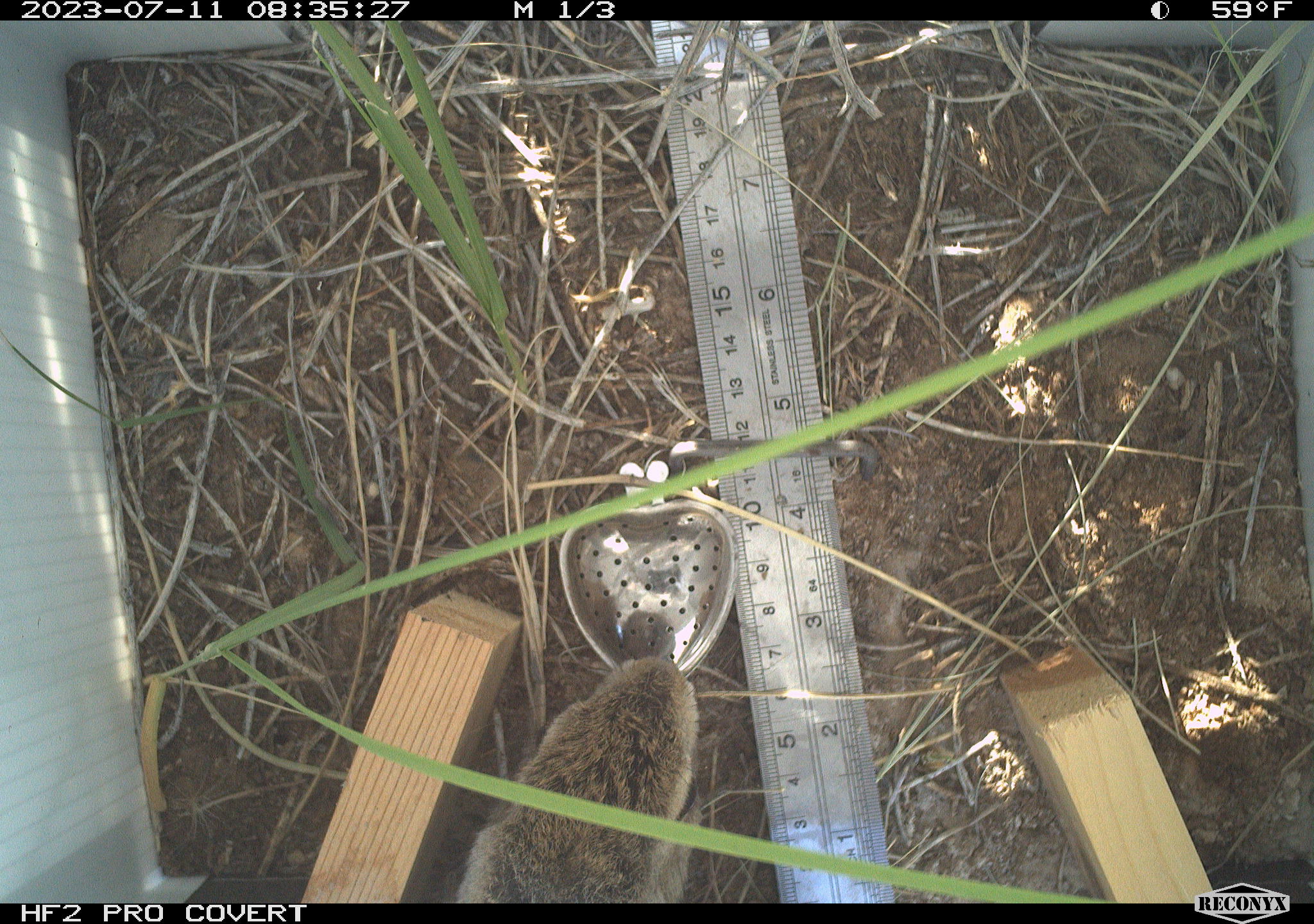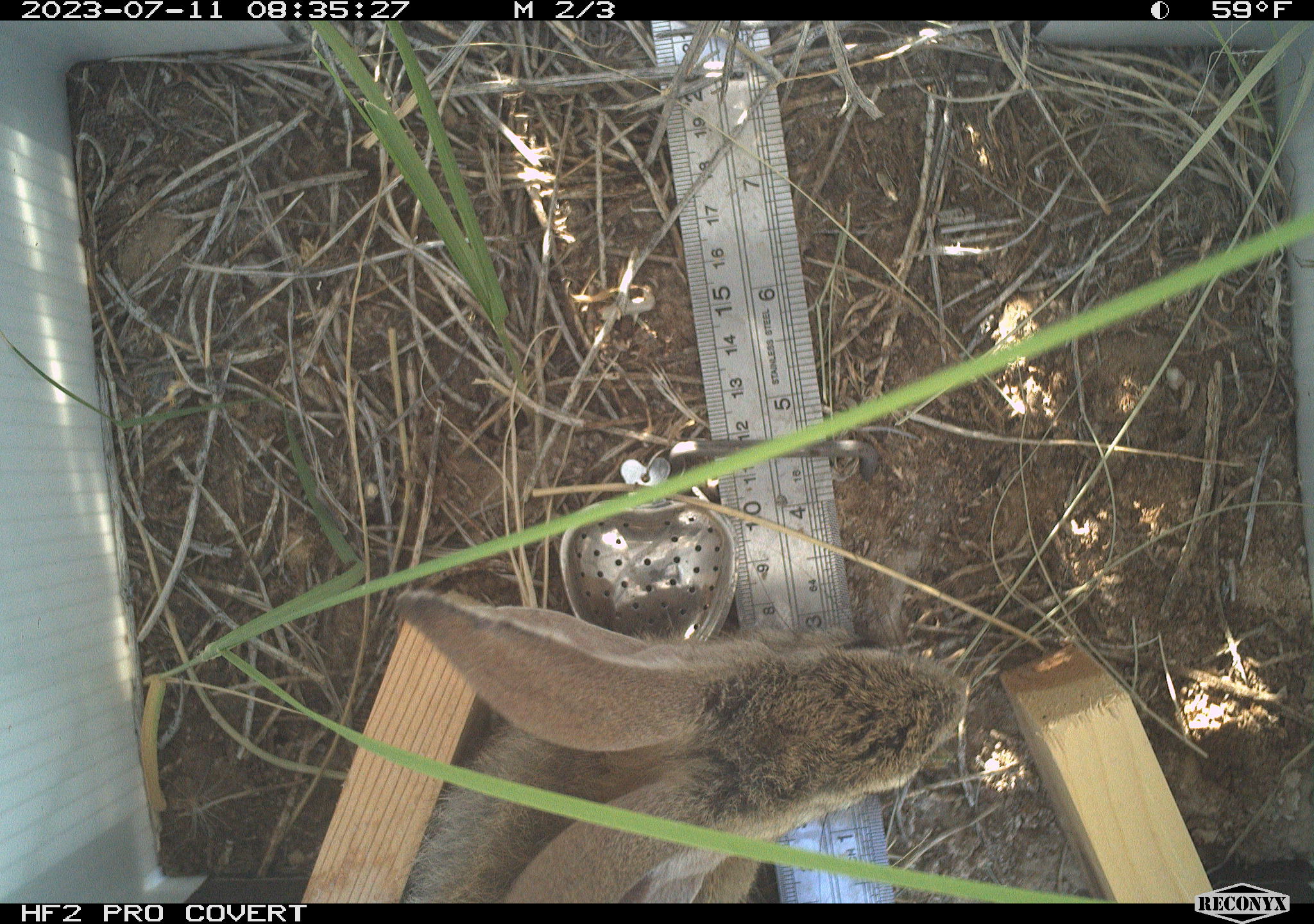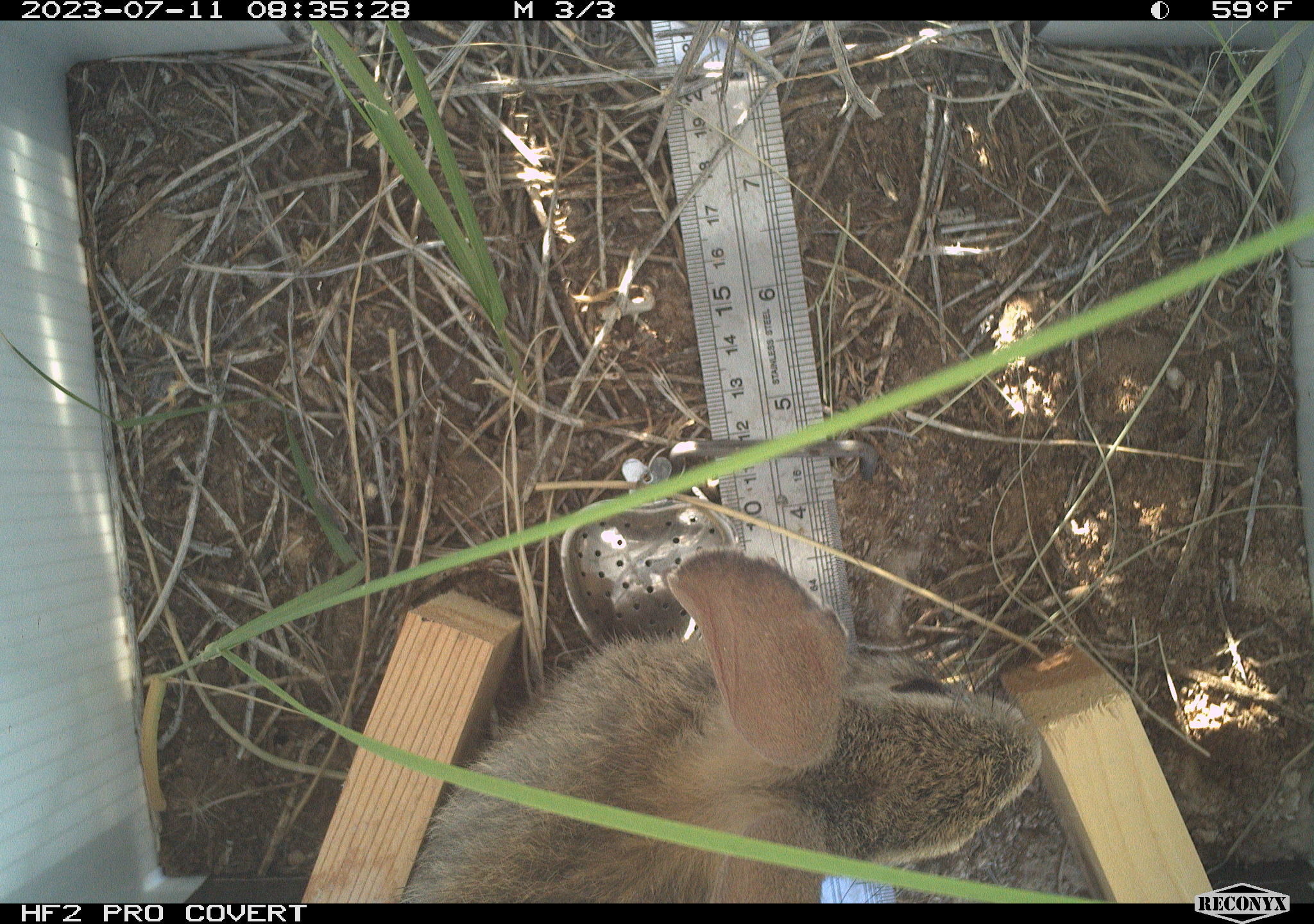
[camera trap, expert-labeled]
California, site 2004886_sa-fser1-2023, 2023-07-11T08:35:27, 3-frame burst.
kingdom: Animalia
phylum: Chordata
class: Mammalia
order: Lagomorpha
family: Leporidae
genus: Sylvilagus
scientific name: Sylvilagus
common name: cottontail rabbits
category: sylvilagus species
Sylvilagus species (cottontail rabbits) (Sylvilagus).